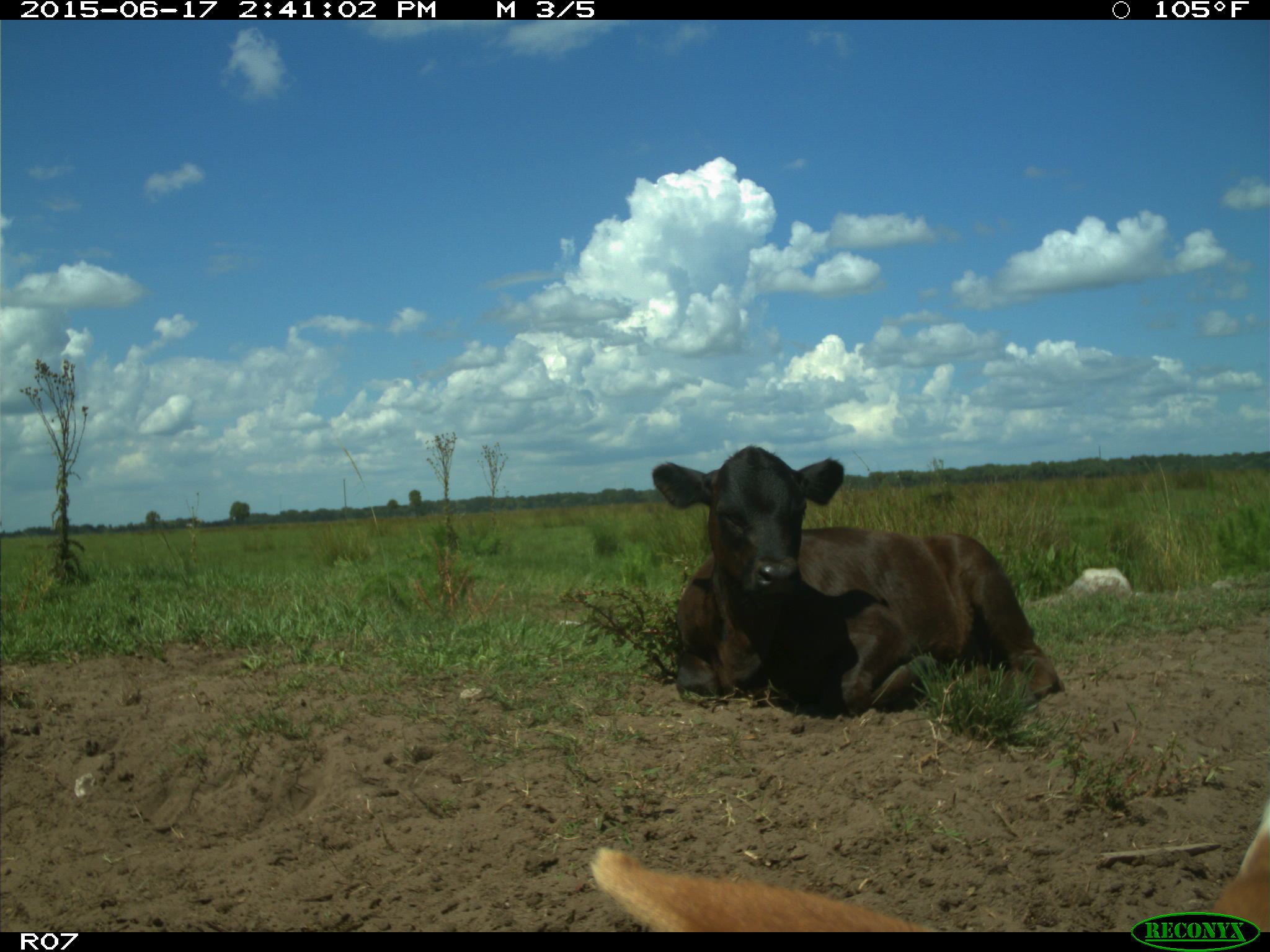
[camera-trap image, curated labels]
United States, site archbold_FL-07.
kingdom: Animalia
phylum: Chordata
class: Mammalia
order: Artiodactyla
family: Bovidae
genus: Bos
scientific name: Bos taurus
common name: domestic cow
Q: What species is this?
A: Bos taurus (domestic cow).